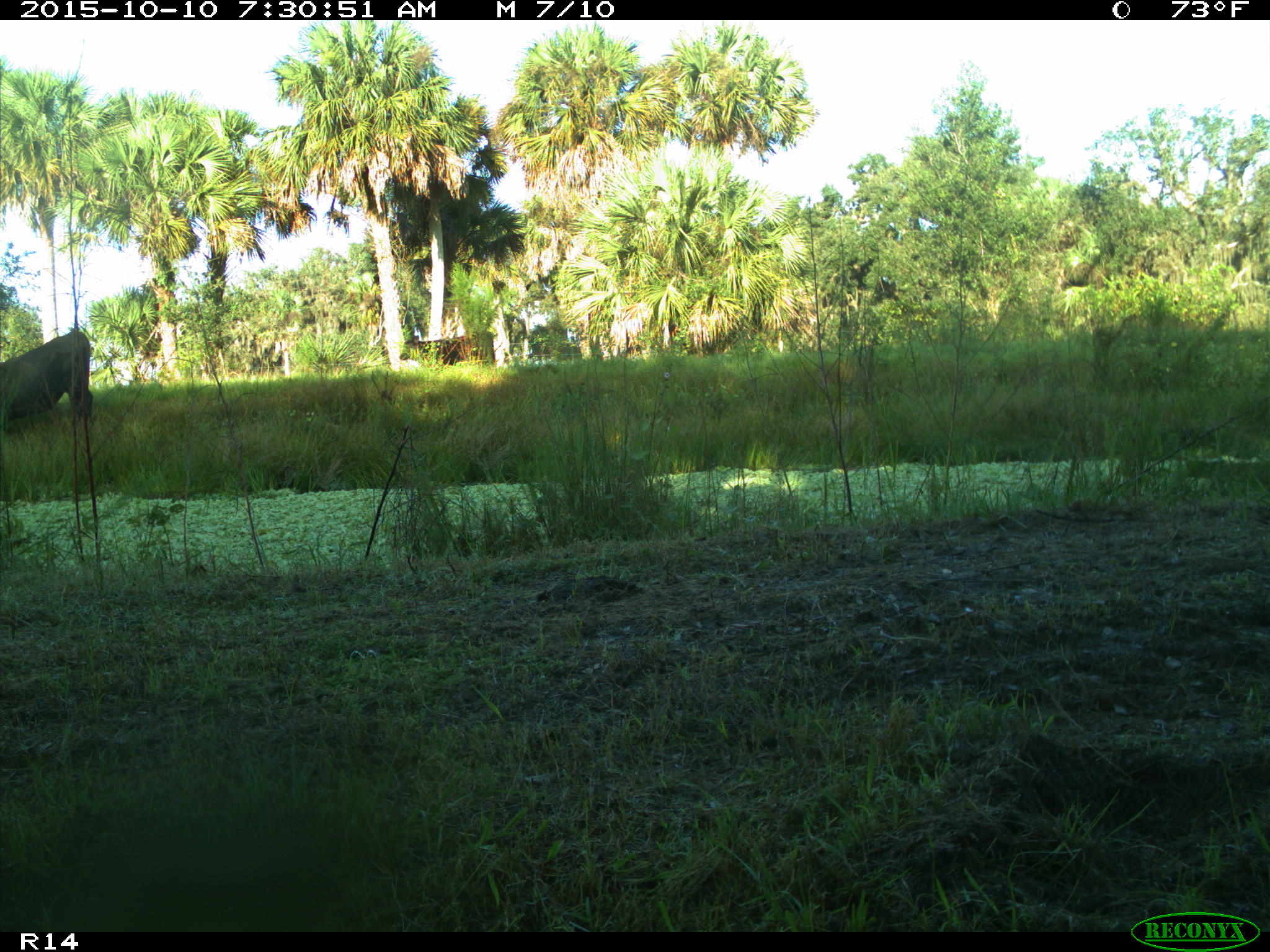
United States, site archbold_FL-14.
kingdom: Animalia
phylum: Chordata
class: Mammalia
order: Artiodactyla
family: Bovidae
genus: Bos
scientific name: Bos taurus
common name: domestic cow